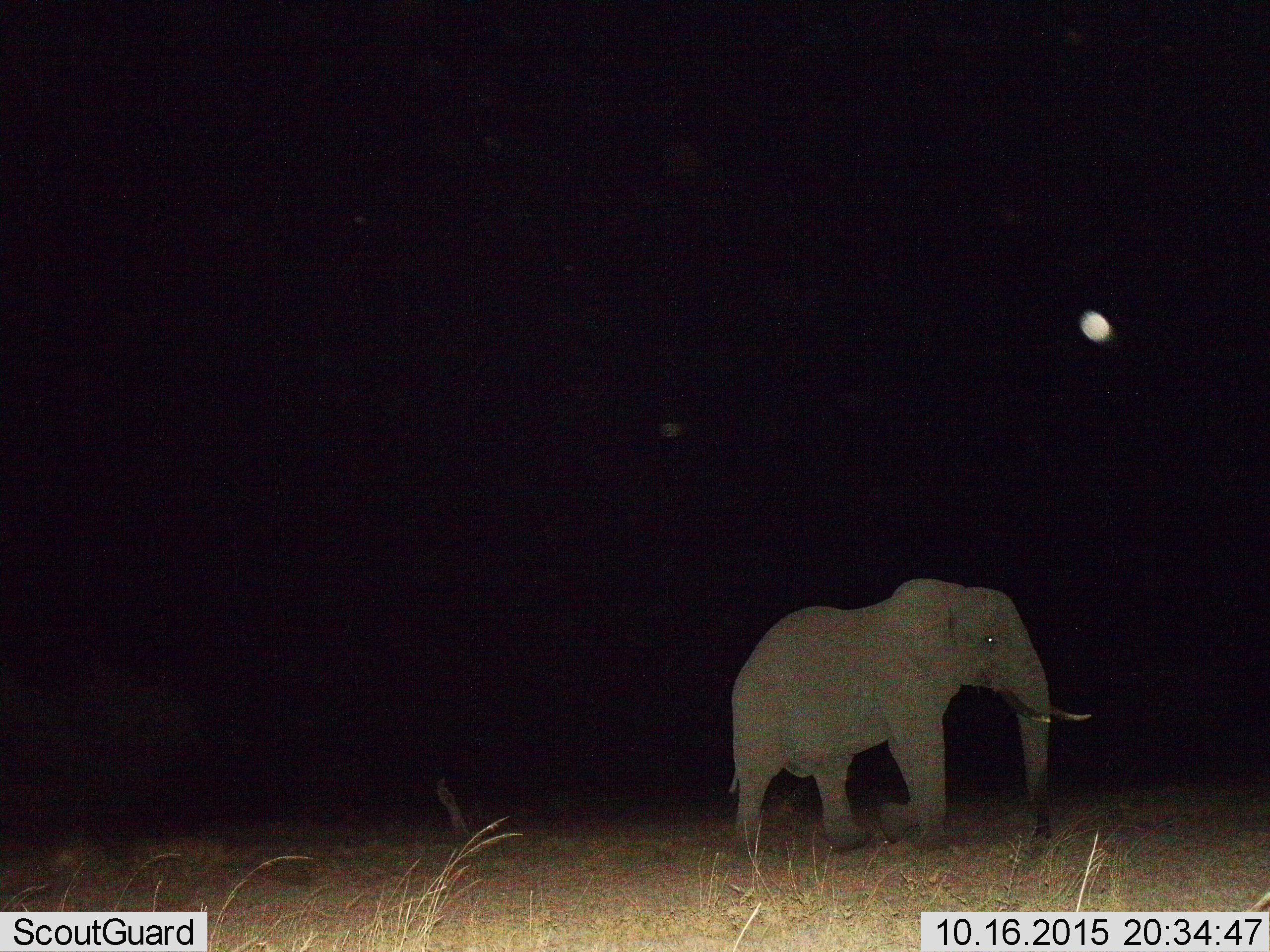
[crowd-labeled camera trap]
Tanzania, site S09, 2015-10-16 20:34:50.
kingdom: Animalia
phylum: Chordata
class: Mammalia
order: Proboscidea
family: Elephantidae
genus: Loxodonta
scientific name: Loxodonta africana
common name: african bush elephant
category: elephant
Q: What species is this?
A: Elephant (african bush elephant) (Loxodonta africana).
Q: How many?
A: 1.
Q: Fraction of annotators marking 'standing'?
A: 30%.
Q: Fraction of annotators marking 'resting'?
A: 10%.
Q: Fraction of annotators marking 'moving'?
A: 80%.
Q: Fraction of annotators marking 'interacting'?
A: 0%.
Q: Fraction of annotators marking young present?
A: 0%.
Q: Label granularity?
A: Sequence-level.